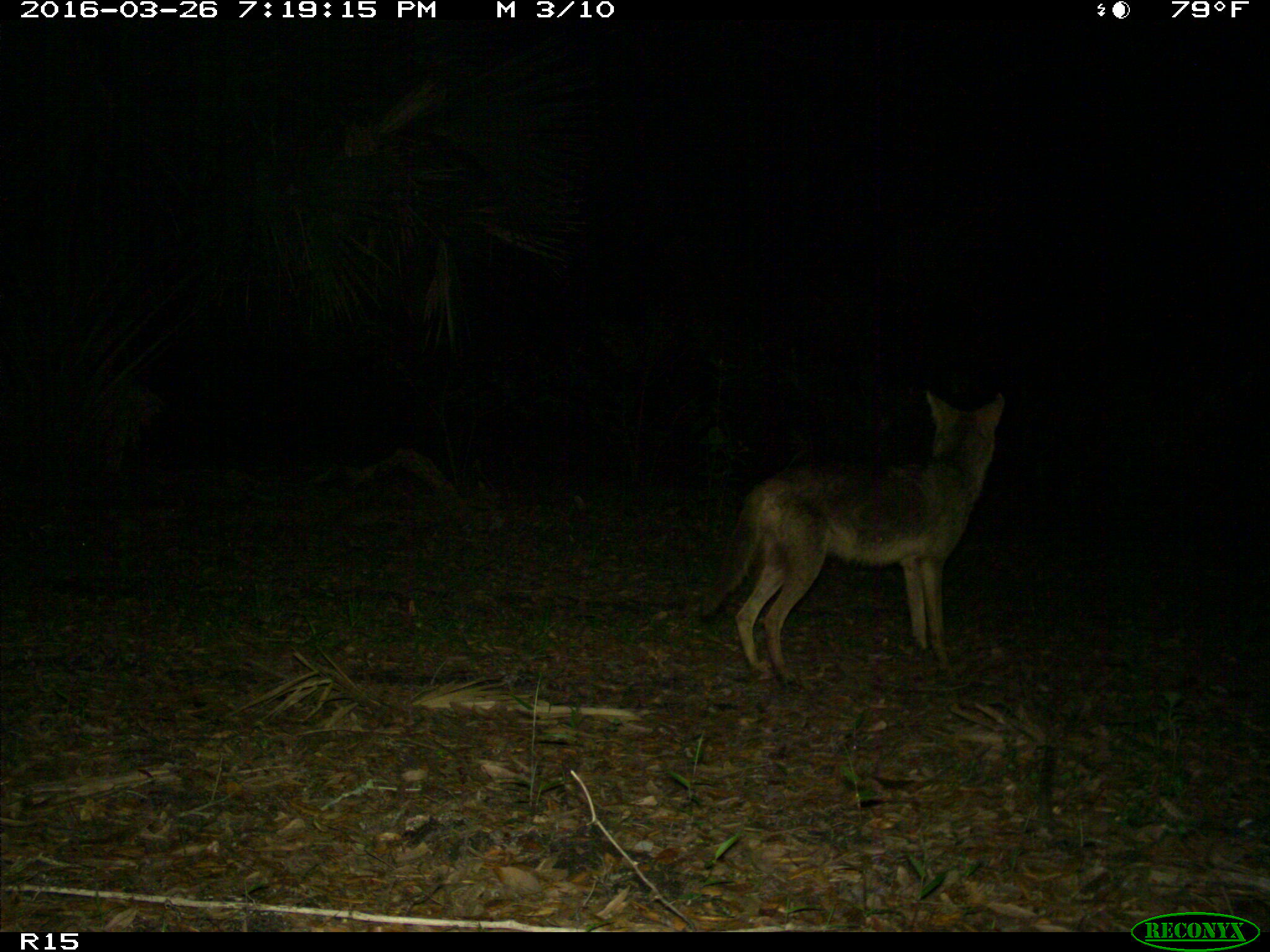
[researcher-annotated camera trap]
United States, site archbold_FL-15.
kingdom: Animalia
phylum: Chordata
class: Mammalia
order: Carnivora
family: Canidae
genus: Canis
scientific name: Canis latrans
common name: coyote